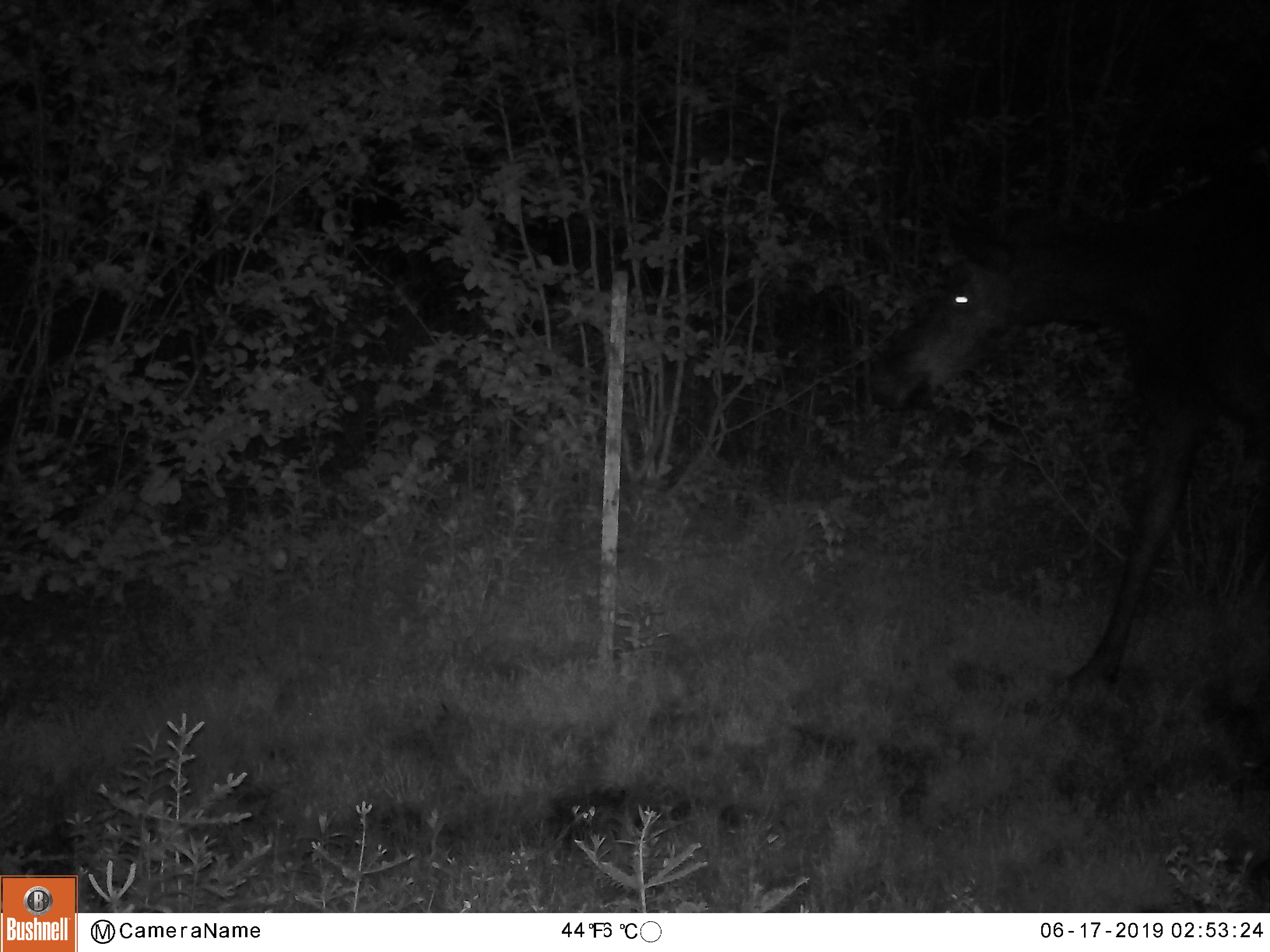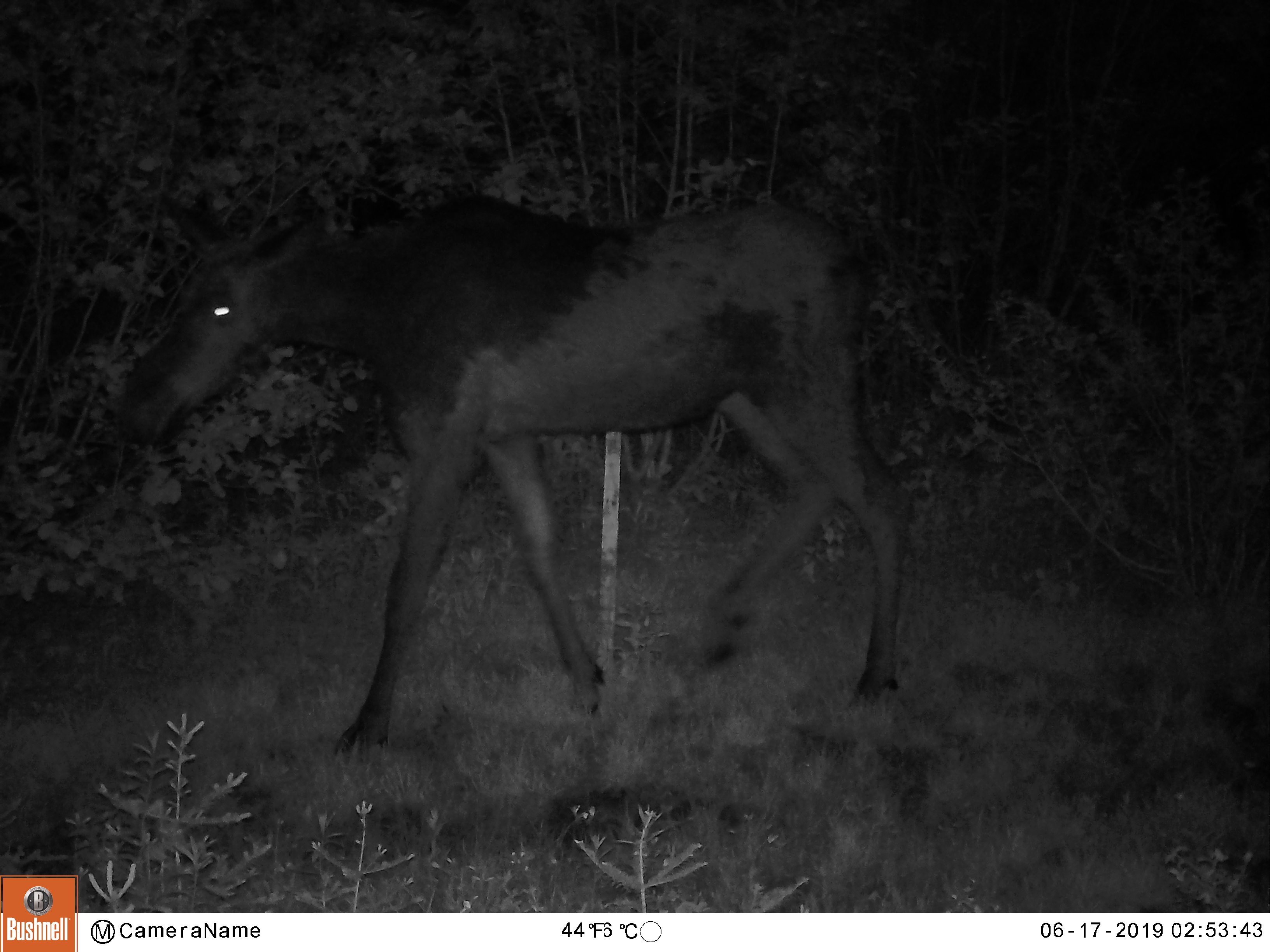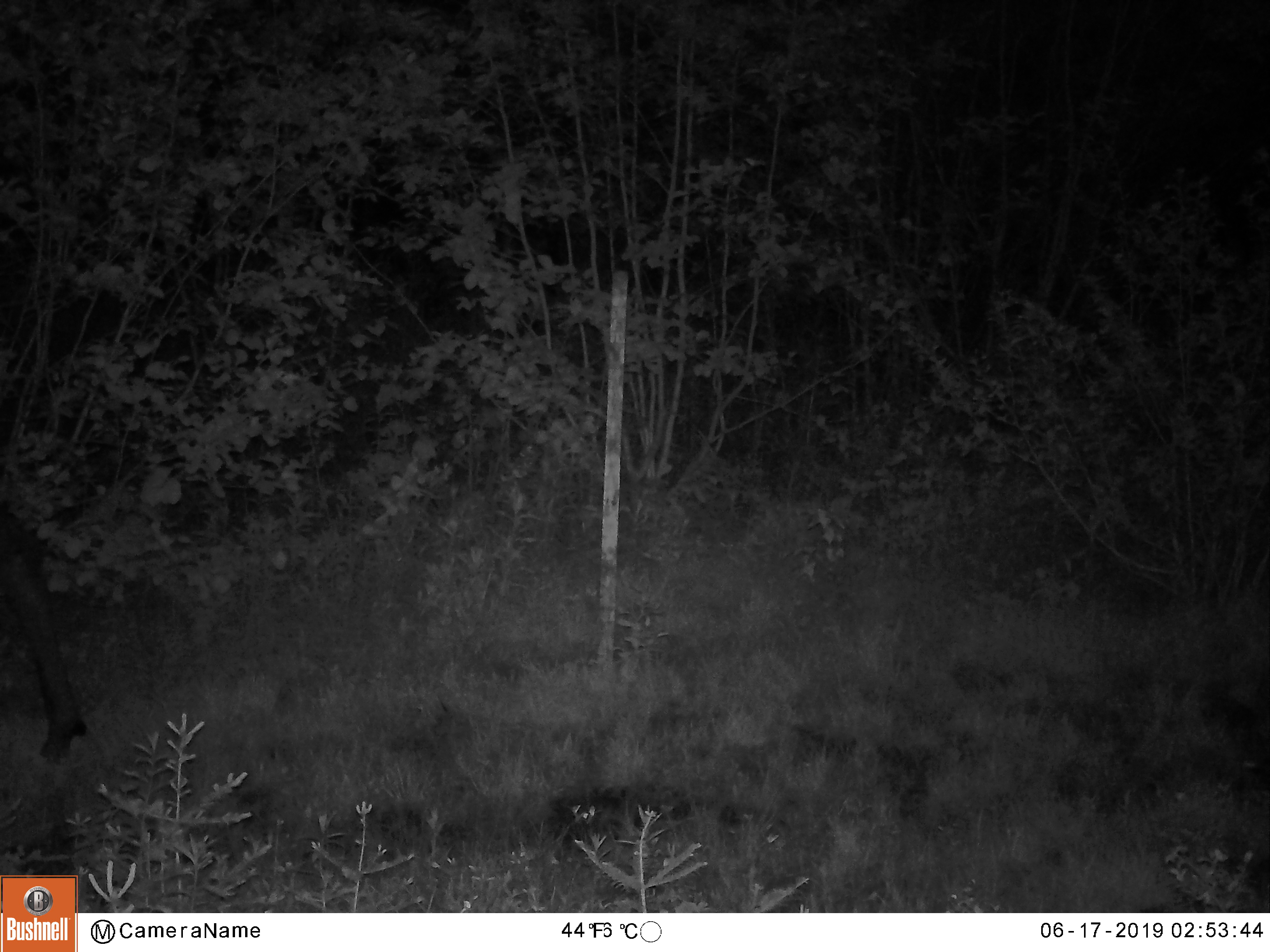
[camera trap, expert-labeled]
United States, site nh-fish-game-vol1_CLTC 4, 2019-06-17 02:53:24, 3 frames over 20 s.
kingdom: Animalia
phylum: Chordata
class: Mammalia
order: Artiodactyla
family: Cervidae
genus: Alces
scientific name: Alces alces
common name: moose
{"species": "moose (Alces alces)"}